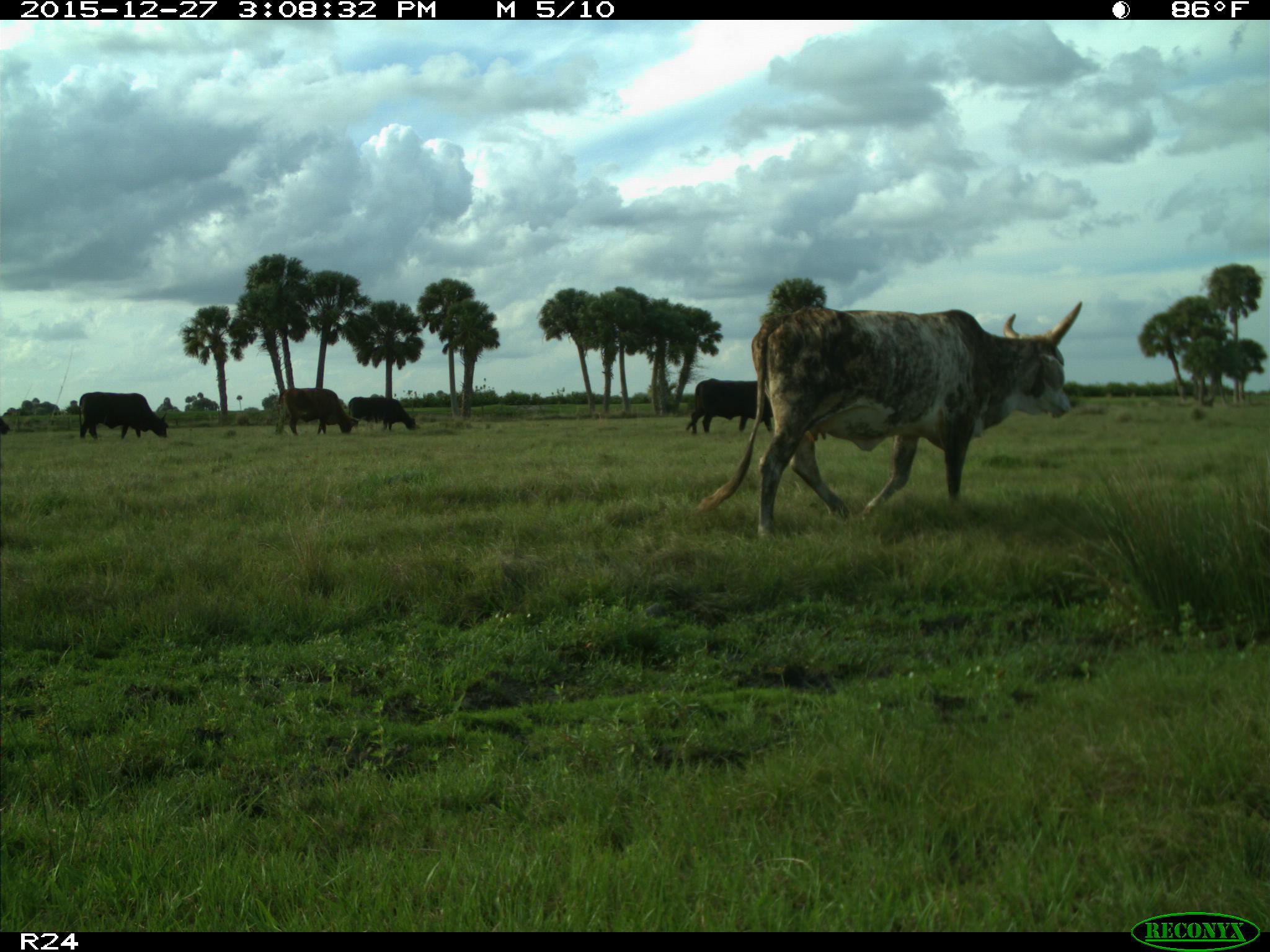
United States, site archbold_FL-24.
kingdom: Animalia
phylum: Chordata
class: Mammalia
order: Artiodactyla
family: Bovidae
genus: Bos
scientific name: Bos taurus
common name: domestic cow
Bos taurus (domestic cow).